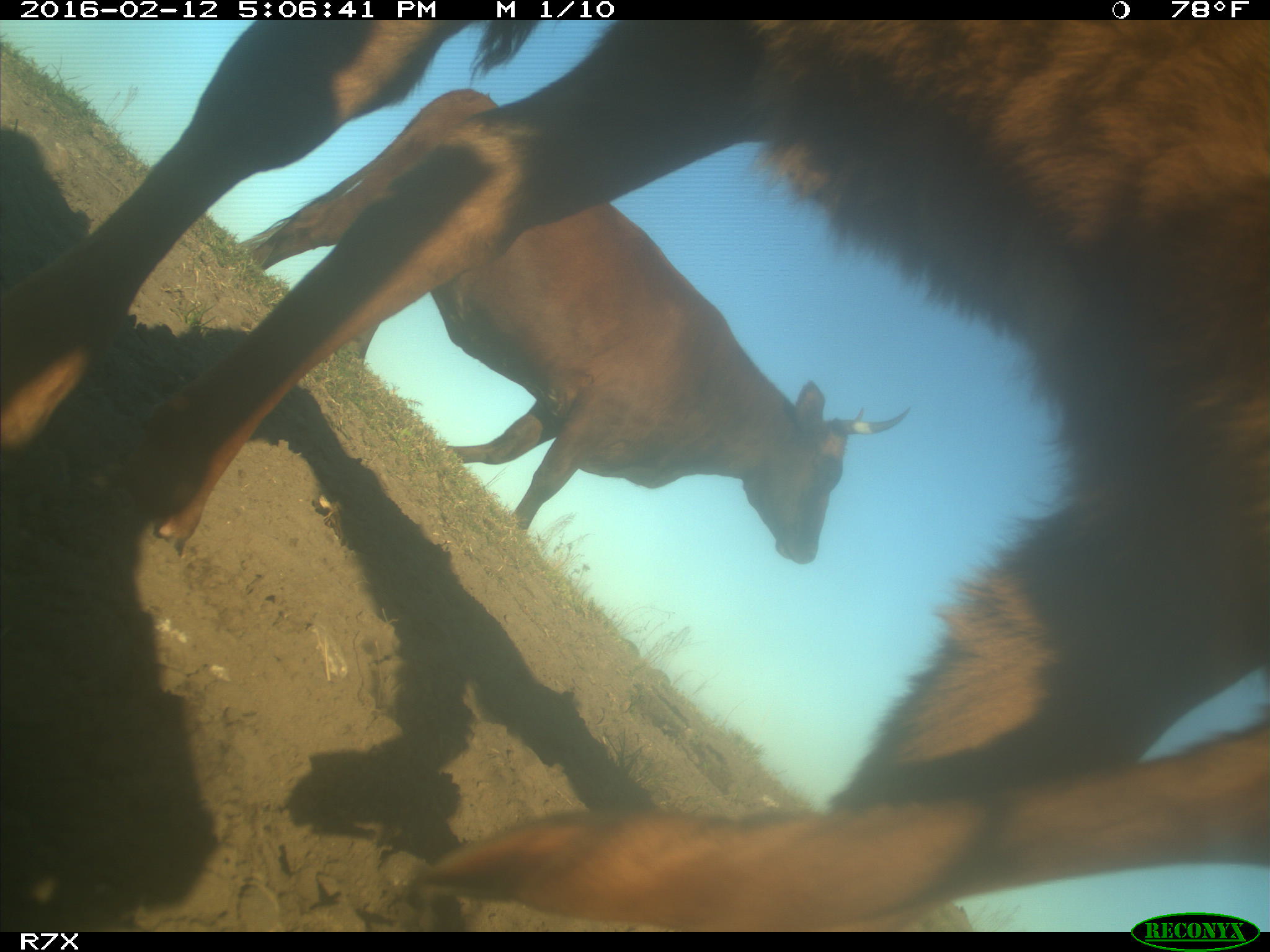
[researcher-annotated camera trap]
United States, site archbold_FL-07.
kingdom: Animalia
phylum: Chordata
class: Mammalia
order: Artiodactyla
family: Bovidae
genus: Bos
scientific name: Bos taurus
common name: domestic cow